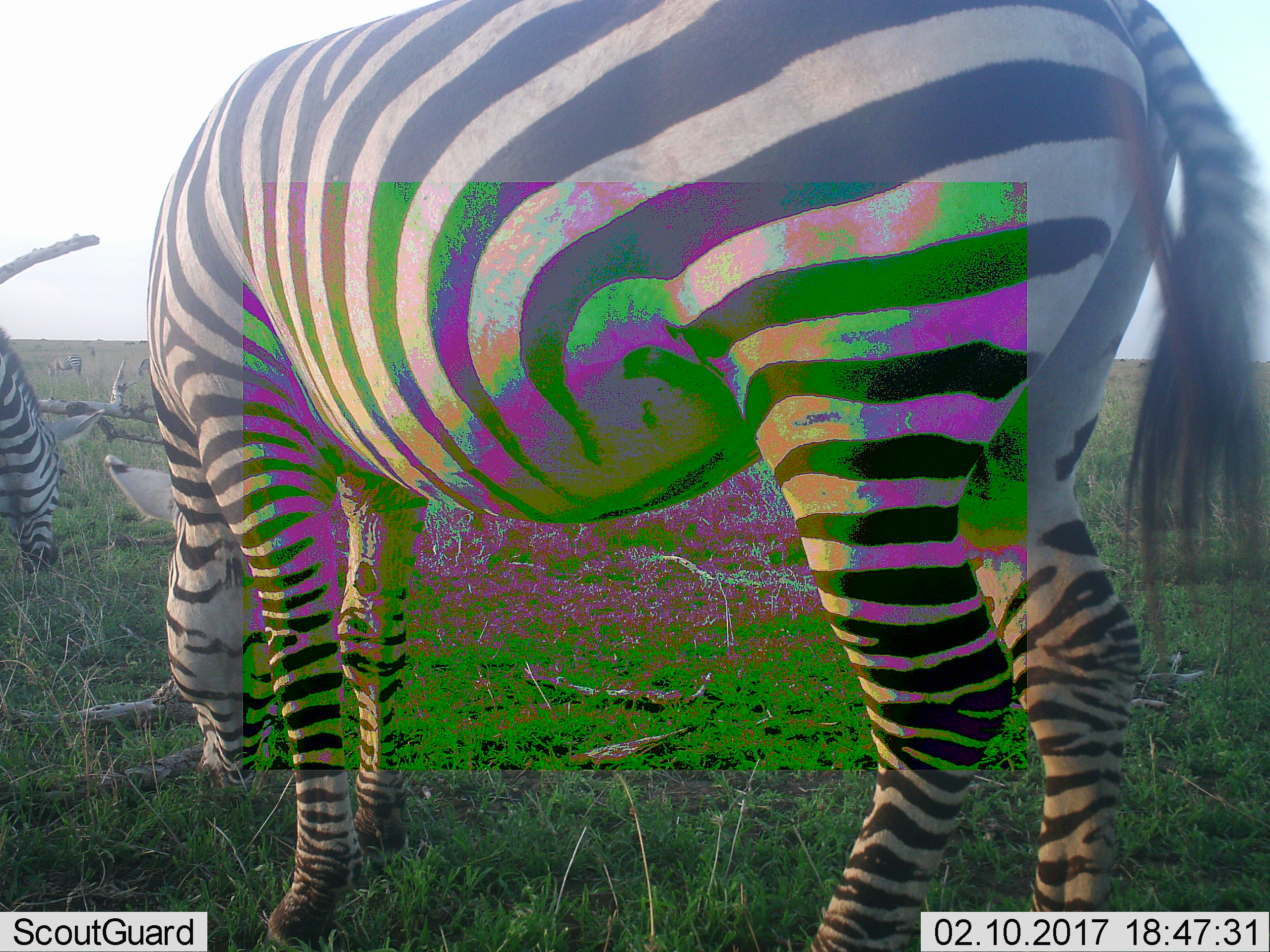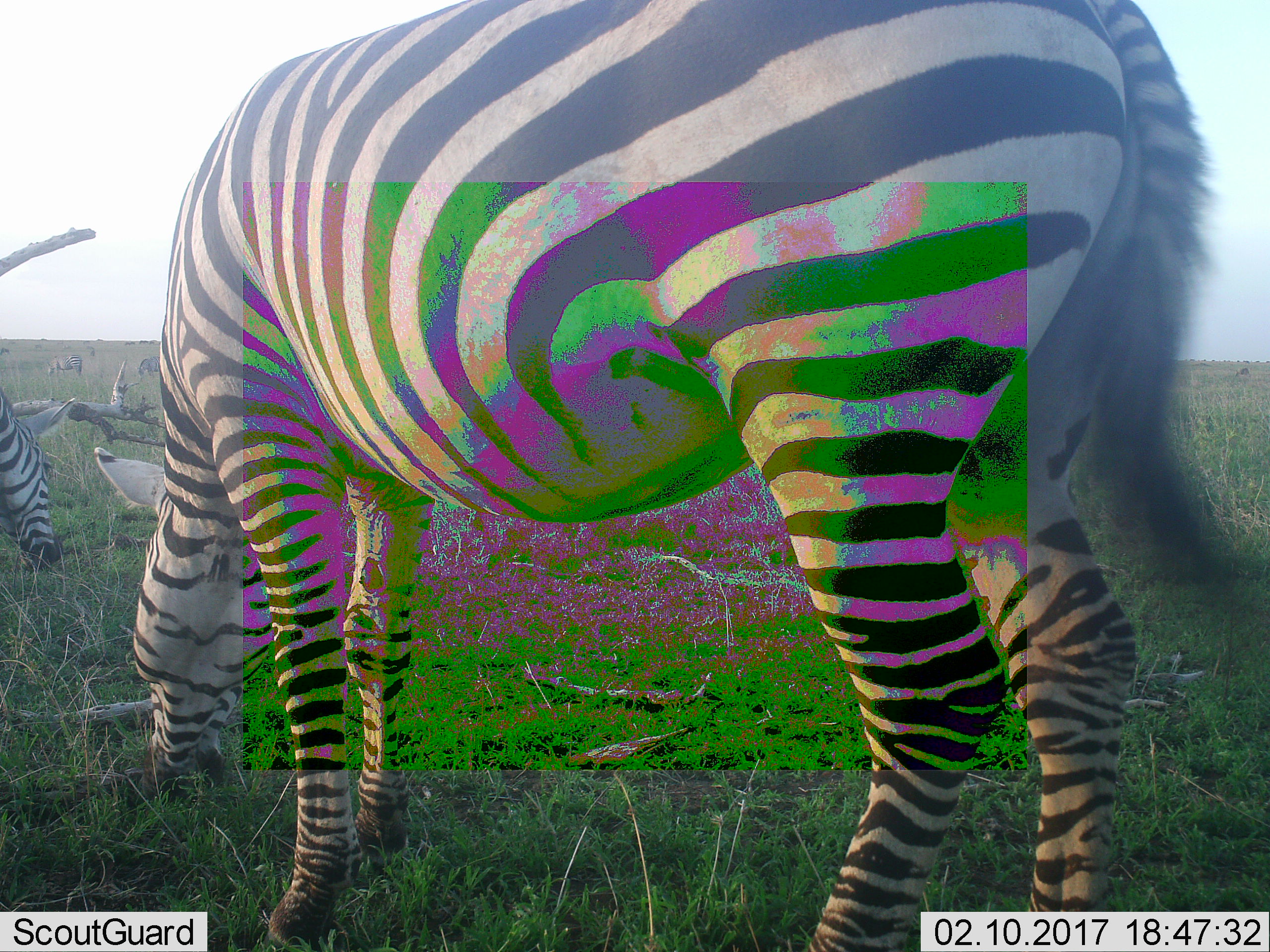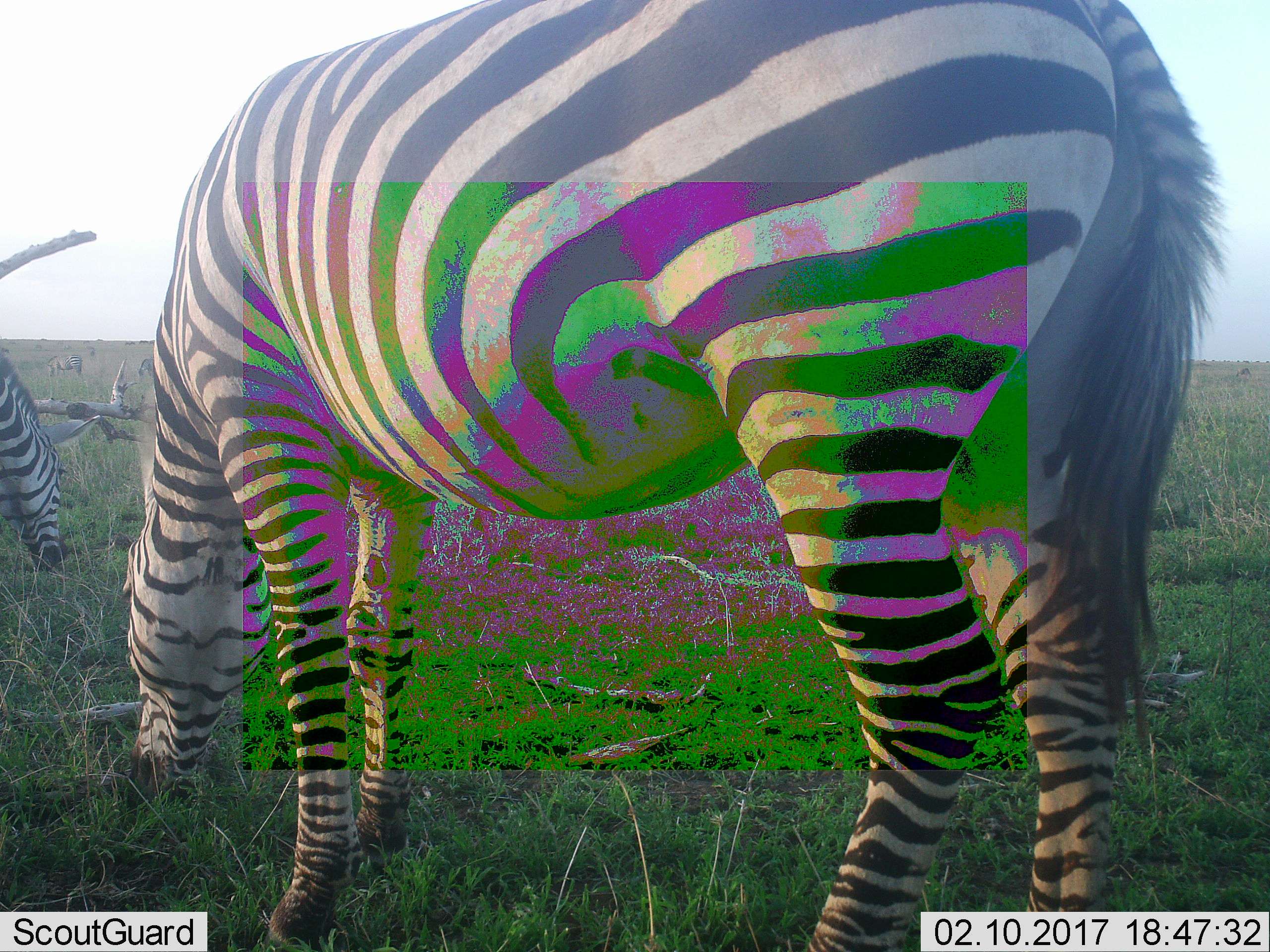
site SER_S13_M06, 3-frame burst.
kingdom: Animalia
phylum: Chordata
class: Mammalia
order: Perissodactyla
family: Equidae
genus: Equus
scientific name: Equus quagga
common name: plains zebra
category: zebraplains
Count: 4.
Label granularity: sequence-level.